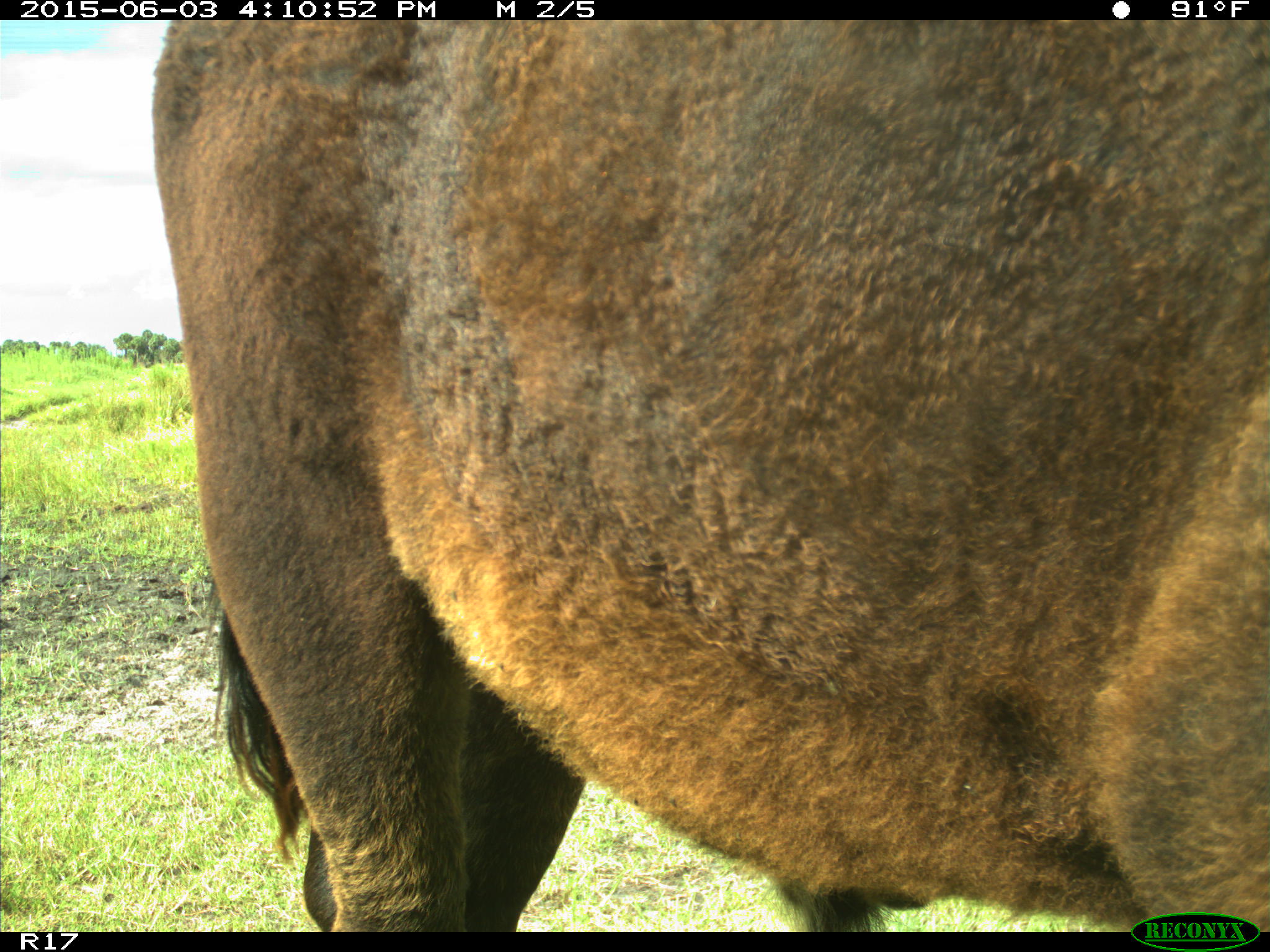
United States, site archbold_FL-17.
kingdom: Animalia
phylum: Chordata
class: Mammalia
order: Artiodactyla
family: Bovidae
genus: Bos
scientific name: Bos taurus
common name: domestic cow